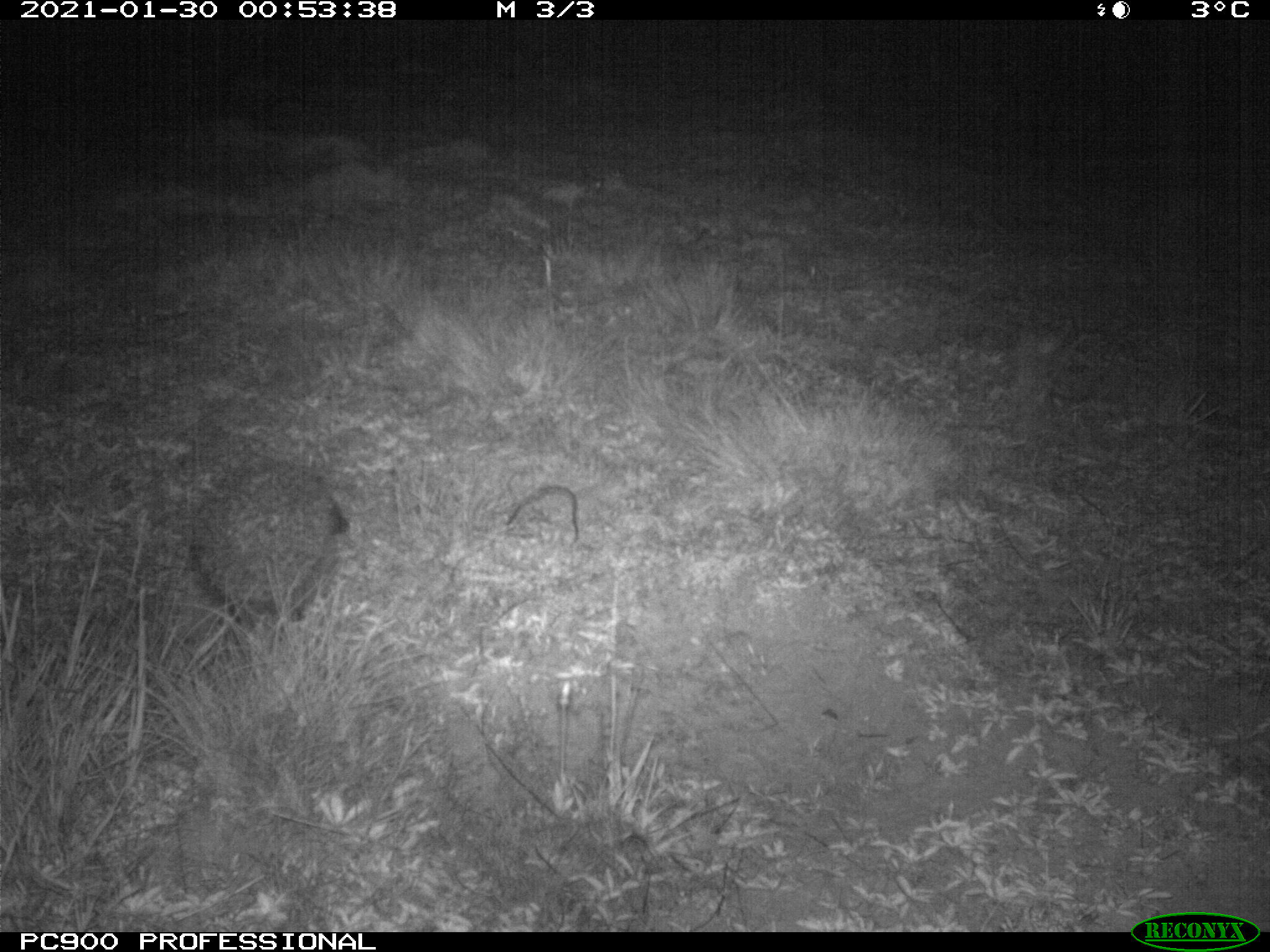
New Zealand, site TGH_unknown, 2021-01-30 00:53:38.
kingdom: Animalia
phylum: Chordata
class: Mammalia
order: Eulipotyphla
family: Erinaceidae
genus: Erinaceus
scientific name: Erinaceus europaeus europaeus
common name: european hedgehog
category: hedgehog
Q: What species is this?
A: Hedgehog (european hedgehog) (Erinaceus europaeus europaeus).